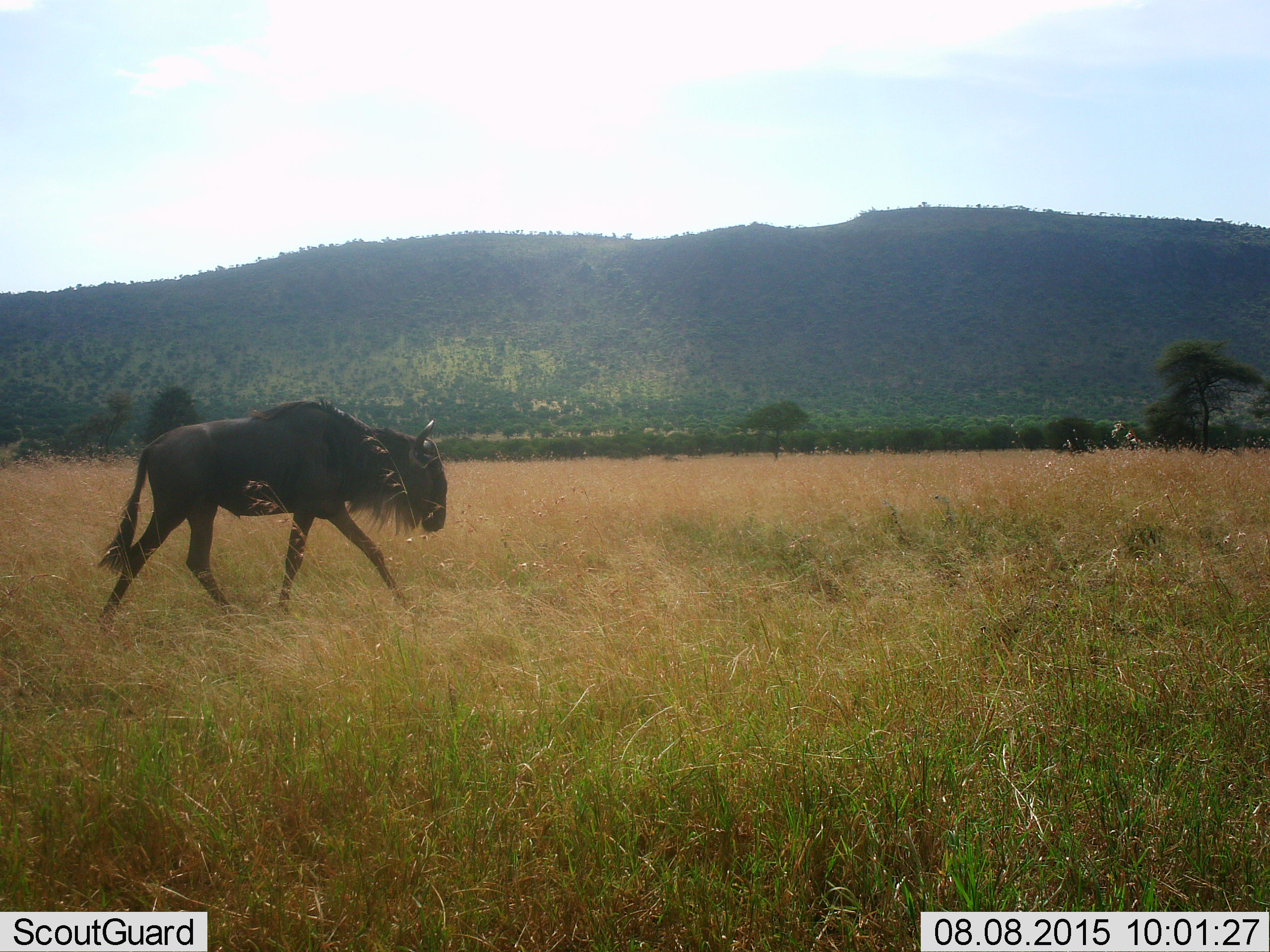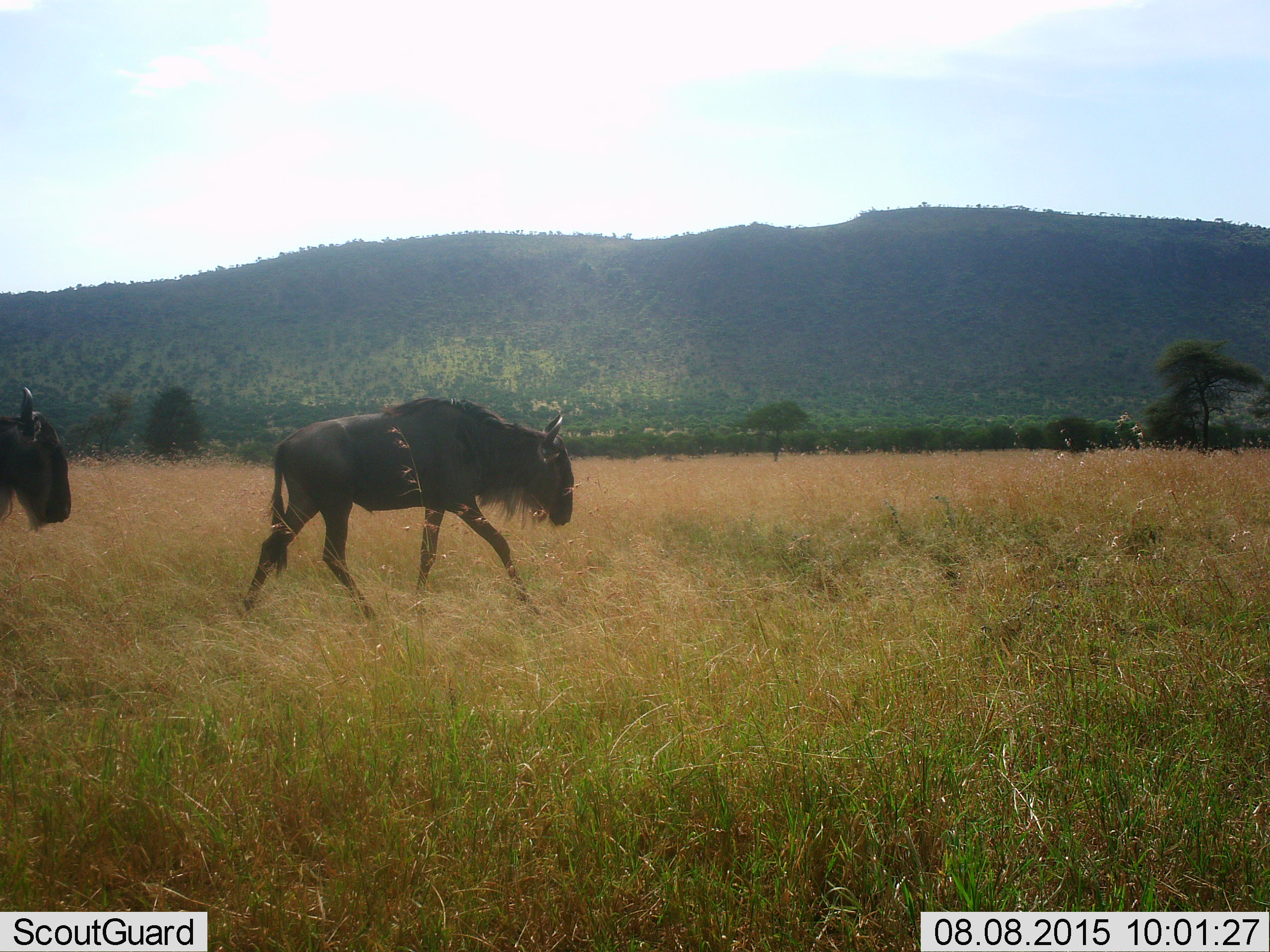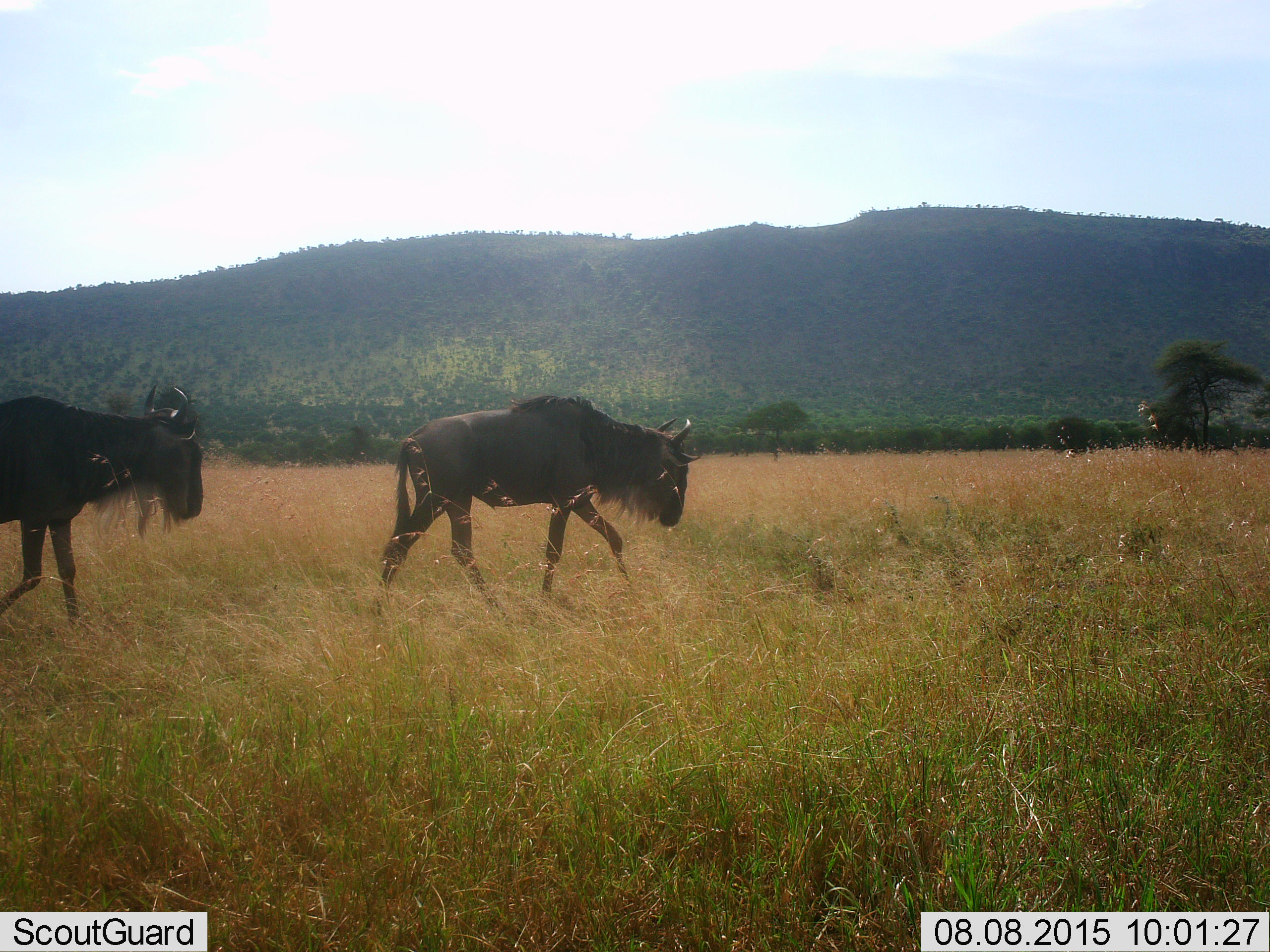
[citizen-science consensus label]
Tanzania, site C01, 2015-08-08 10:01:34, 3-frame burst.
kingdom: Animalia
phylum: Chordata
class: Mammalia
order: Artiodactyla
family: Bovidae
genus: Connochaetes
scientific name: Connochaetes taurinus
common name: blue wildebeest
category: wildebeest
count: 2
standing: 6%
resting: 0%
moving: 100%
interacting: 0%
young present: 0%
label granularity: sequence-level